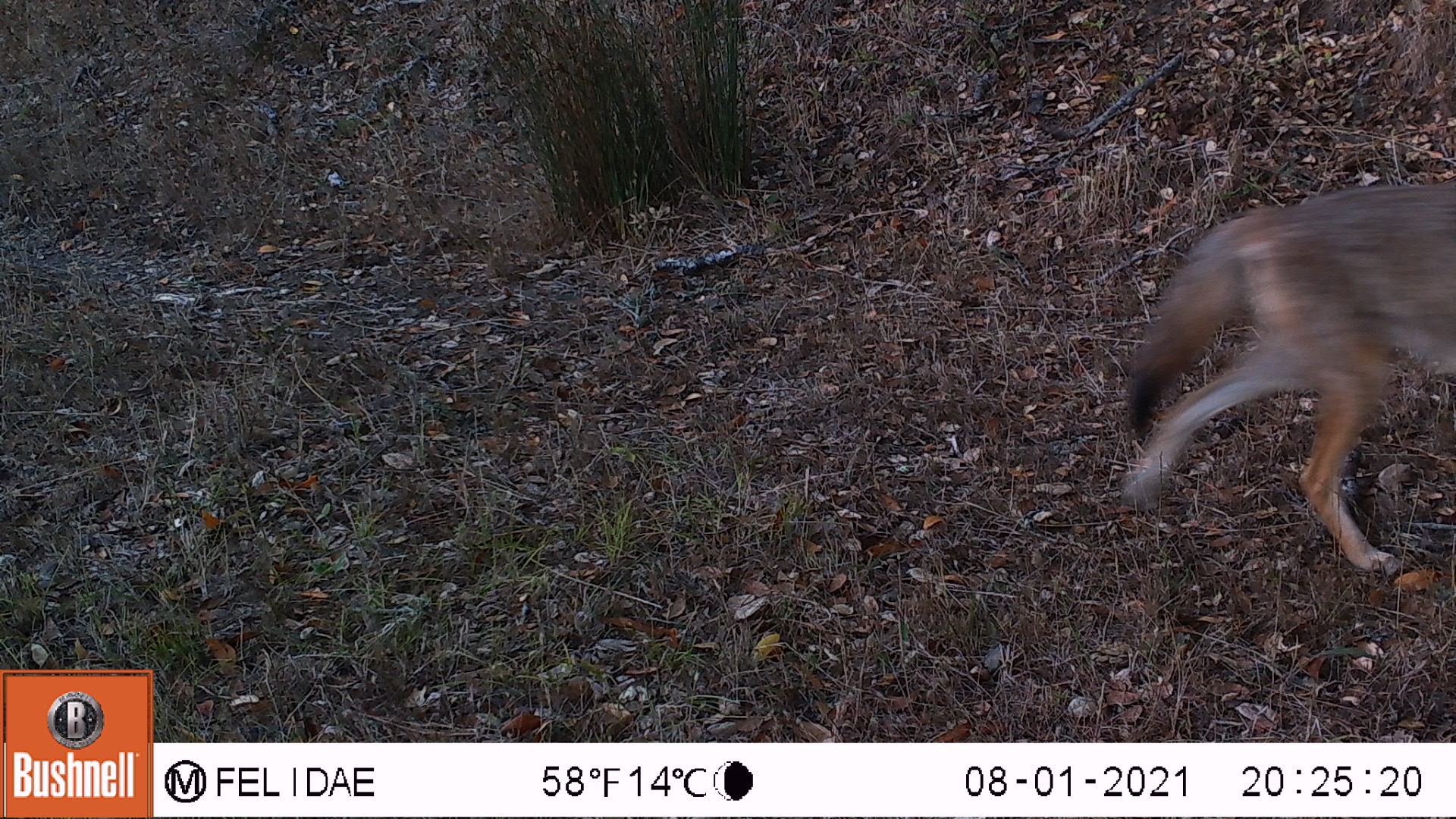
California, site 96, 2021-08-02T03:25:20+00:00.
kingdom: Animalia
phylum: Chordata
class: Mammalia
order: Carnivora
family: Canidae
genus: Canis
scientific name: Canis latrans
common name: coyote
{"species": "coyote (Canis latrans)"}